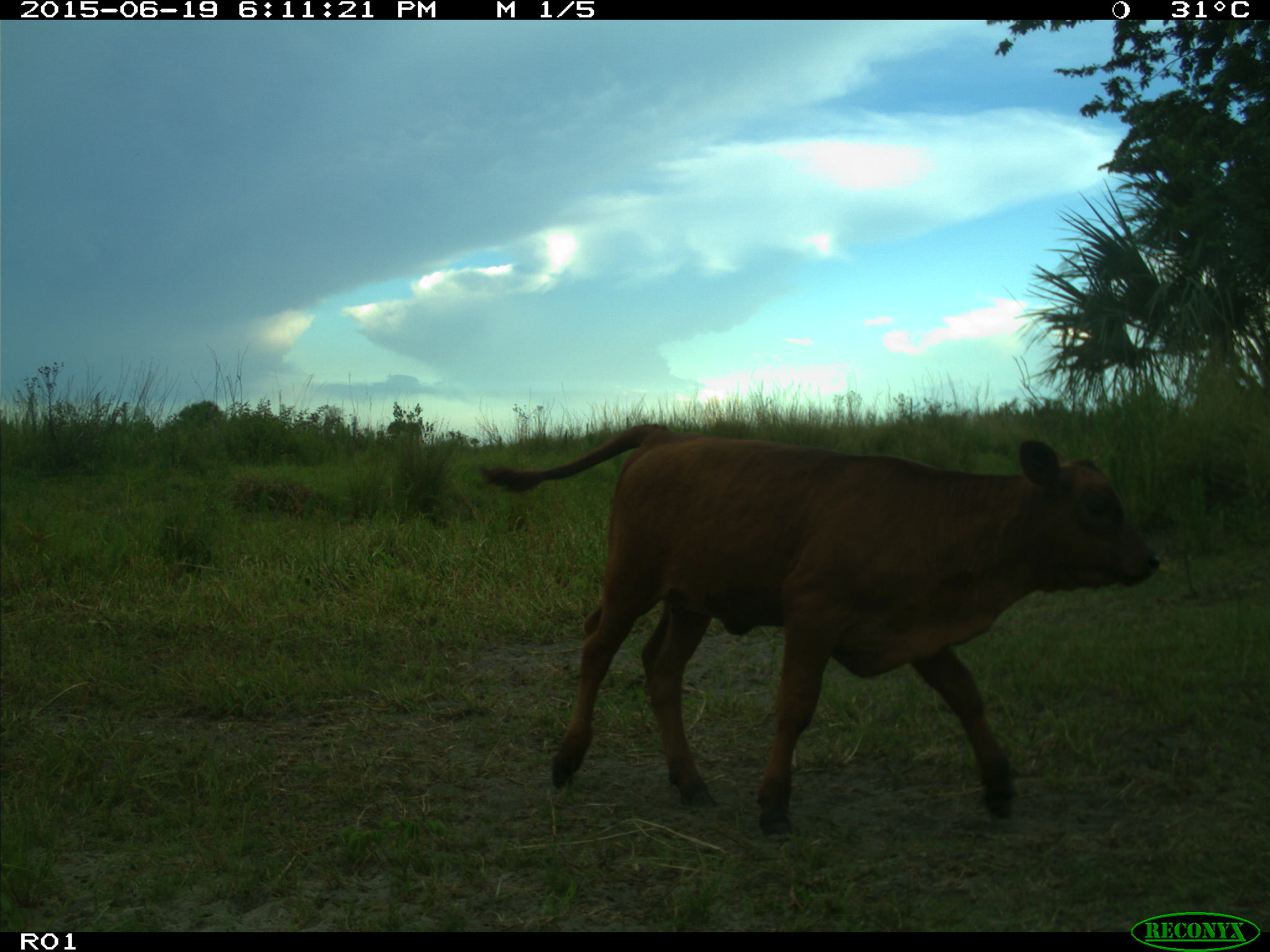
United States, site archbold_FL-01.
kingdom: Animalia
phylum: Chordata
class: Mammalia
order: Artiodactyla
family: Bovidae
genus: Bos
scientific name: Bos taurus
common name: domestic cow